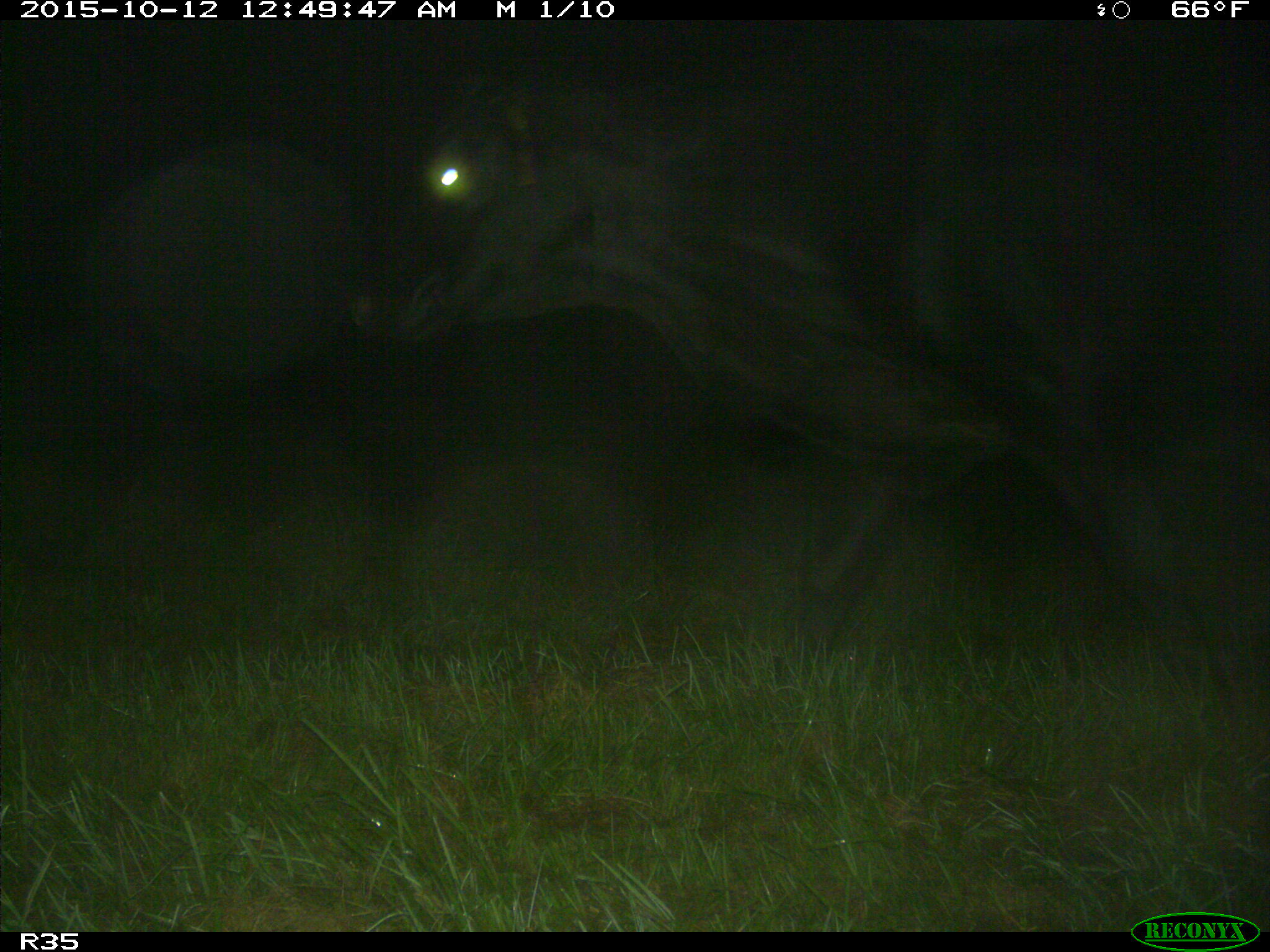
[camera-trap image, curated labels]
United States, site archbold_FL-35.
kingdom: Animalia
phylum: Chordata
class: Mammalia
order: Artiodactyla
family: Bovidae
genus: Bos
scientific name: Bos taurus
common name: domestic cow